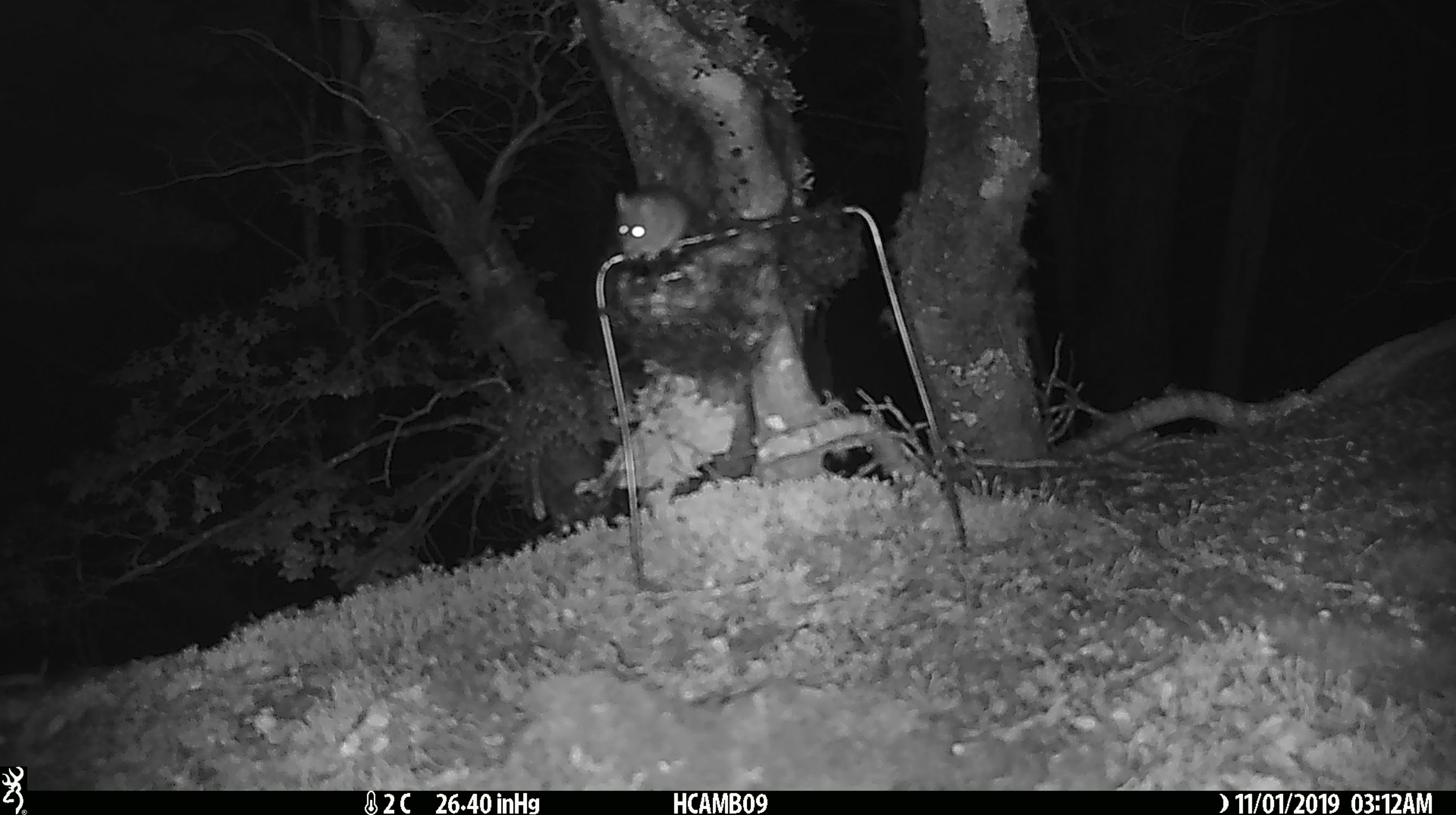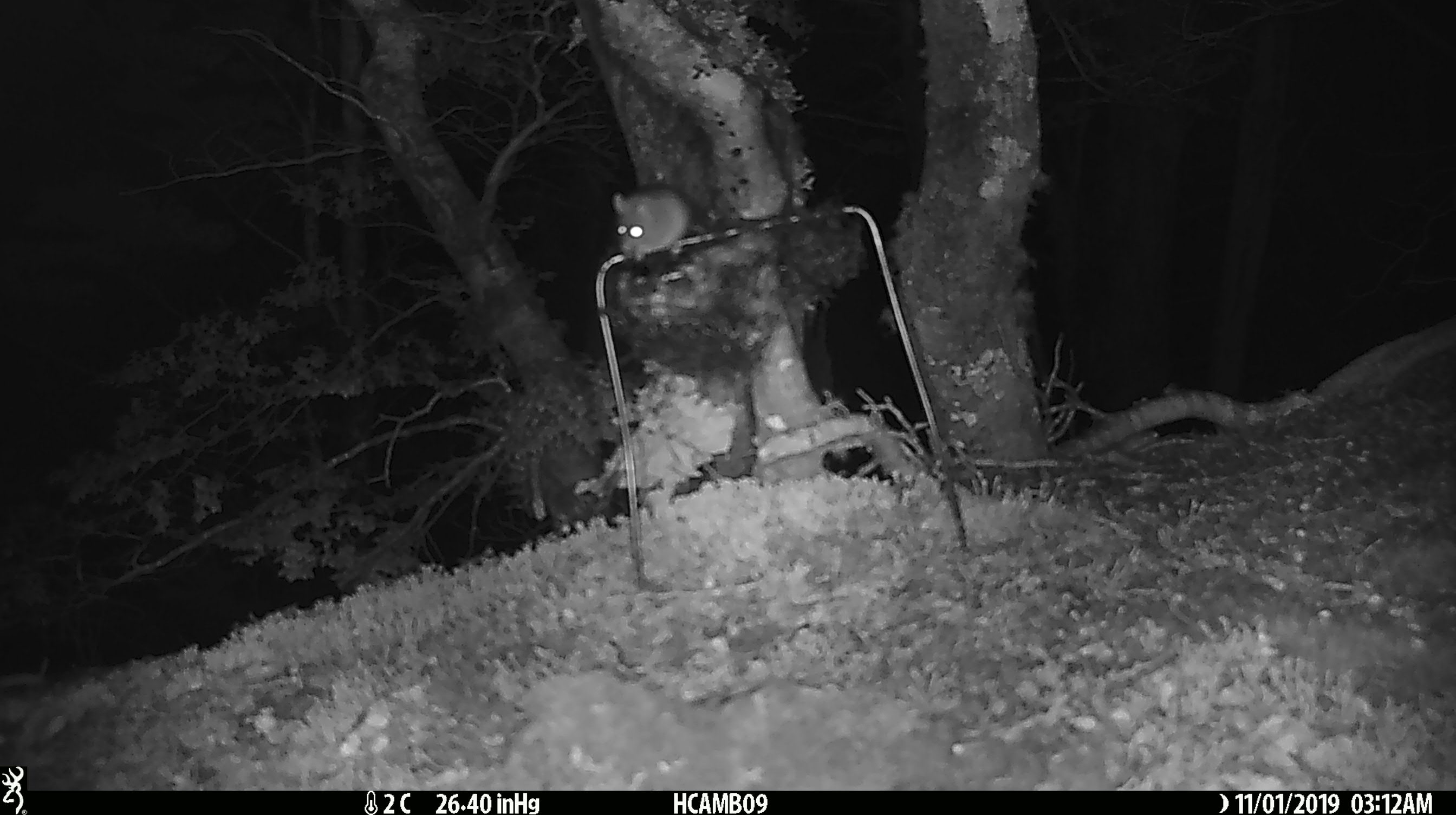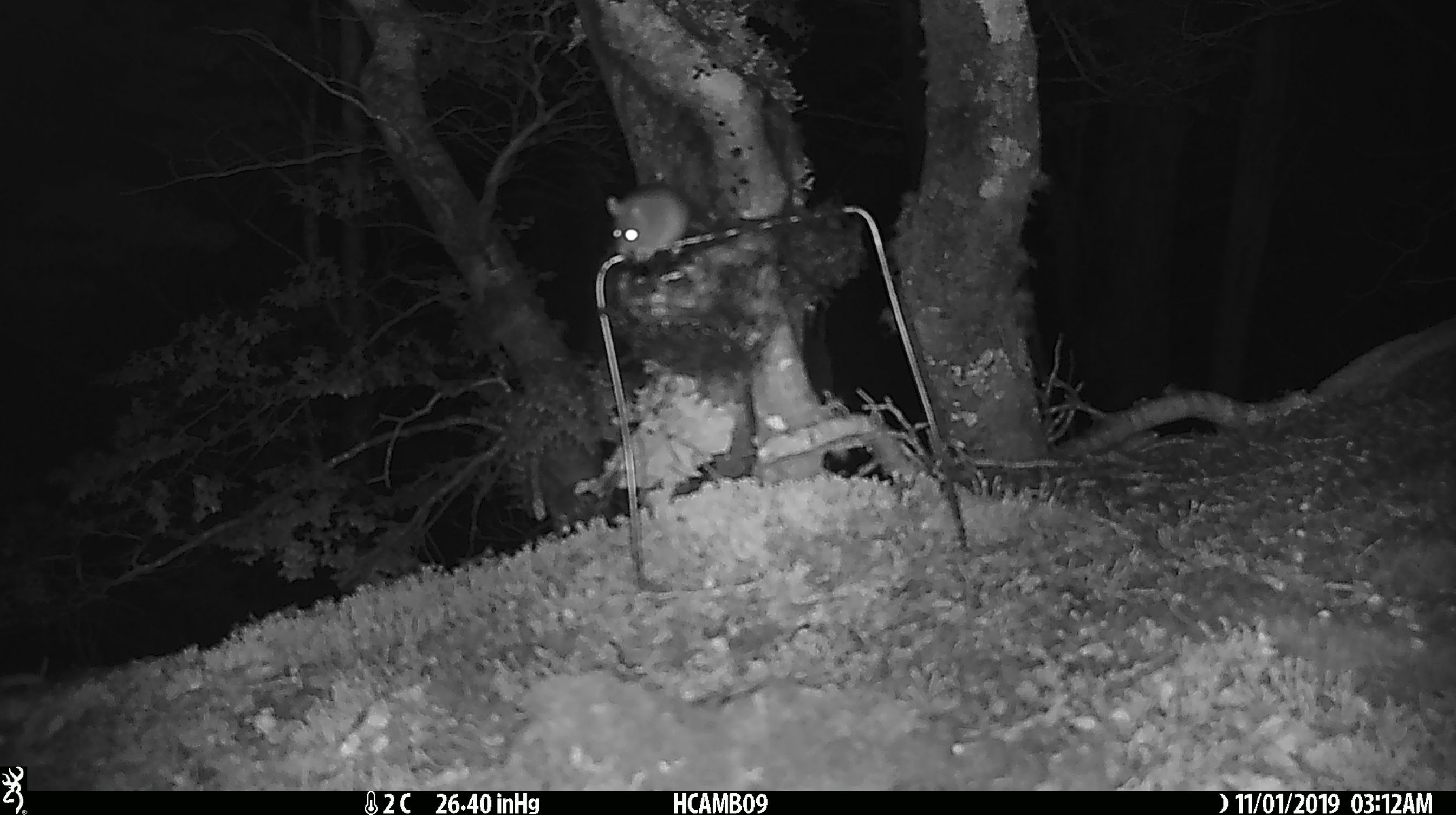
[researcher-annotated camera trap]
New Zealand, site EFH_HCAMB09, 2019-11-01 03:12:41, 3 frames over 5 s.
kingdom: Animalia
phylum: Chordata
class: Mammalia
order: Rodentia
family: Muridae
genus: Mus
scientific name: Mus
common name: mouse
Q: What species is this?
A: Mouse (Mus).